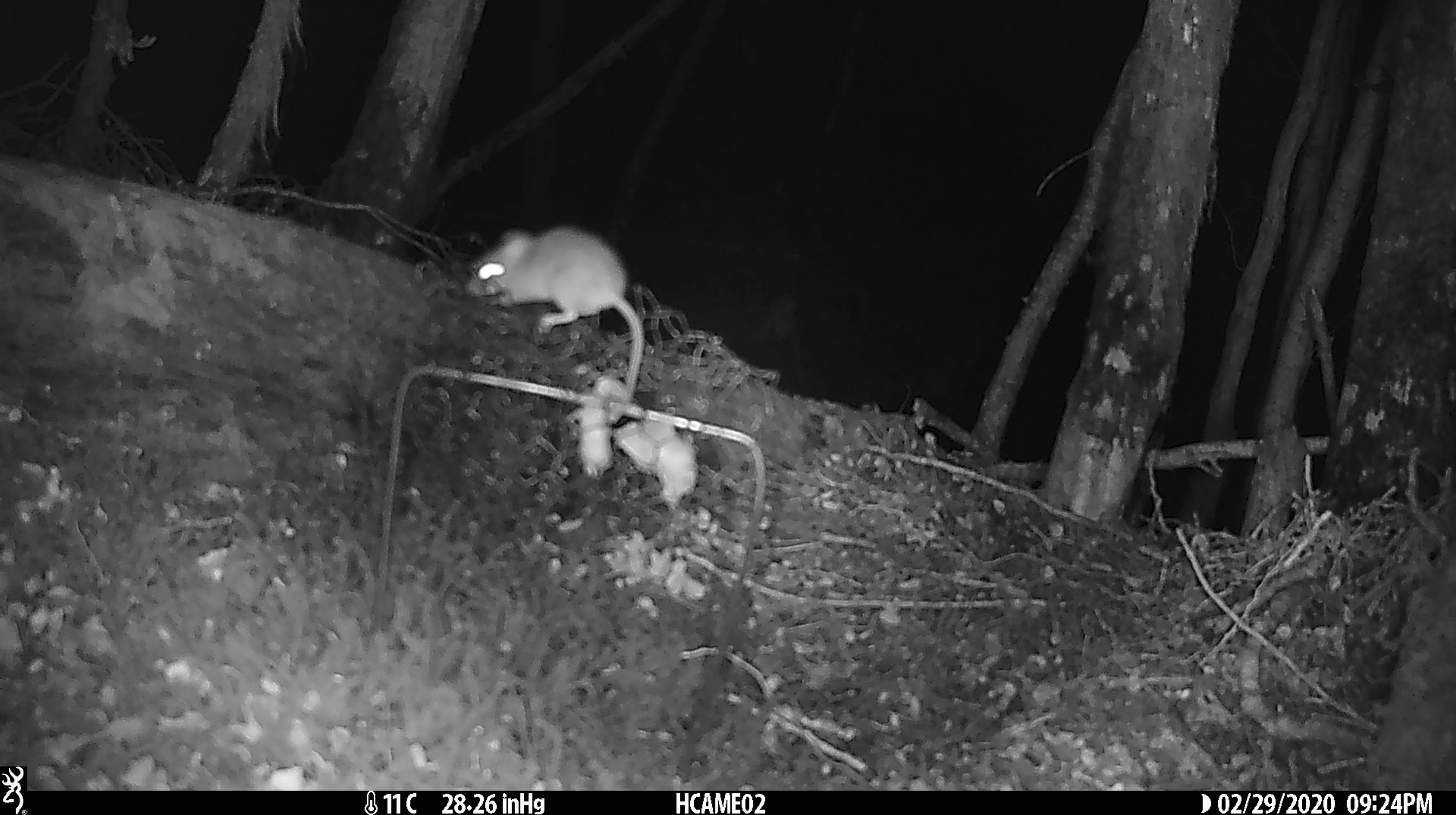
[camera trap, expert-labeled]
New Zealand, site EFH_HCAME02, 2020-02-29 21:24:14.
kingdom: Animalia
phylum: Chordata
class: Mammalia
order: Rodentia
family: Muridae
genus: Mus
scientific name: Mus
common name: mouse